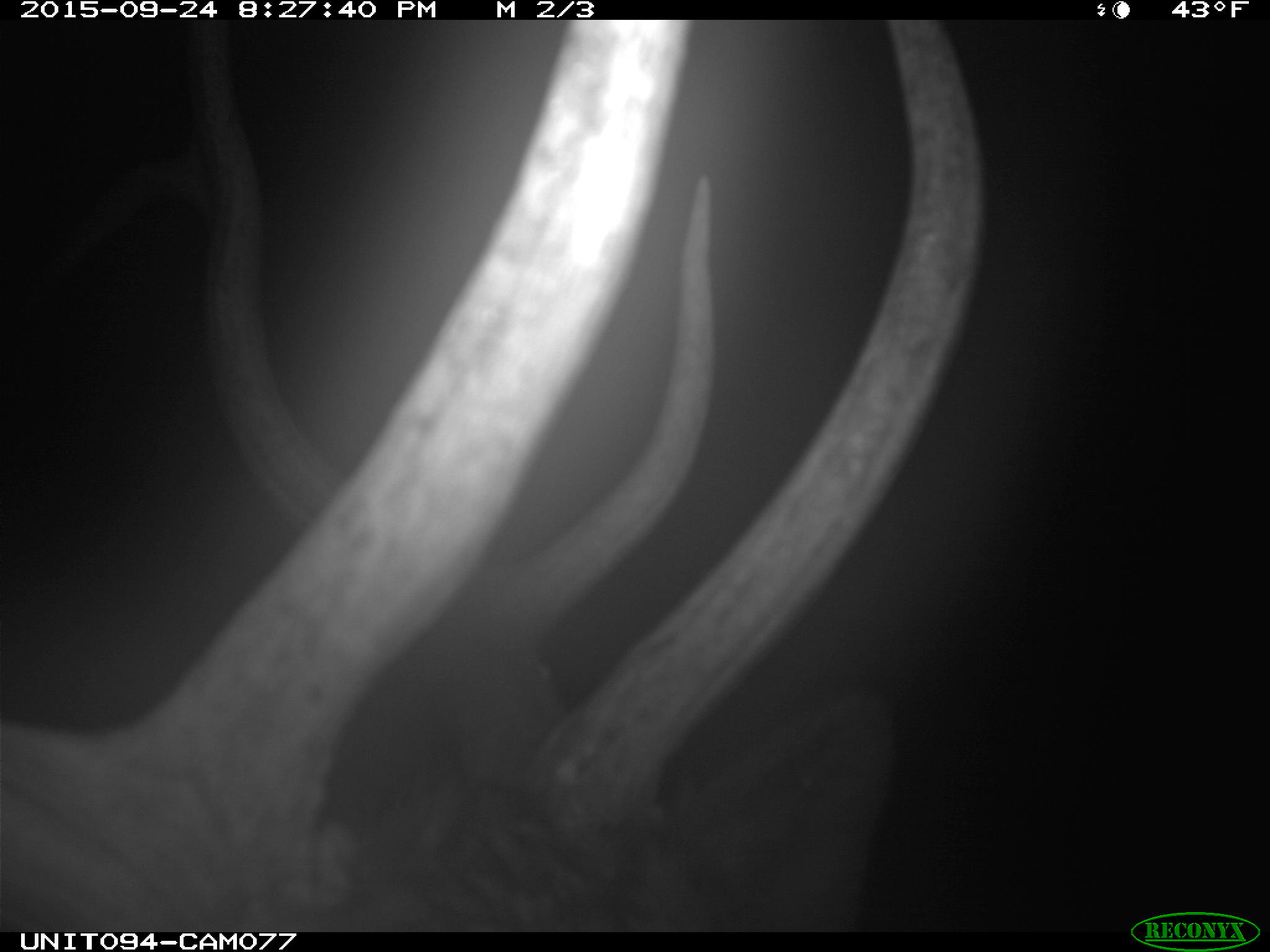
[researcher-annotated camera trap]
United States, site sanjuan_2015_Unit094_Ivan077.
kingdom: Animalia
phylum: Chordata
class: Mammalia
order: Artiodactyla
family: Cervidae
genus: Cervus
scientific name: Cervus elaphus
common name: red deer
Cervus elaphus (red deer).